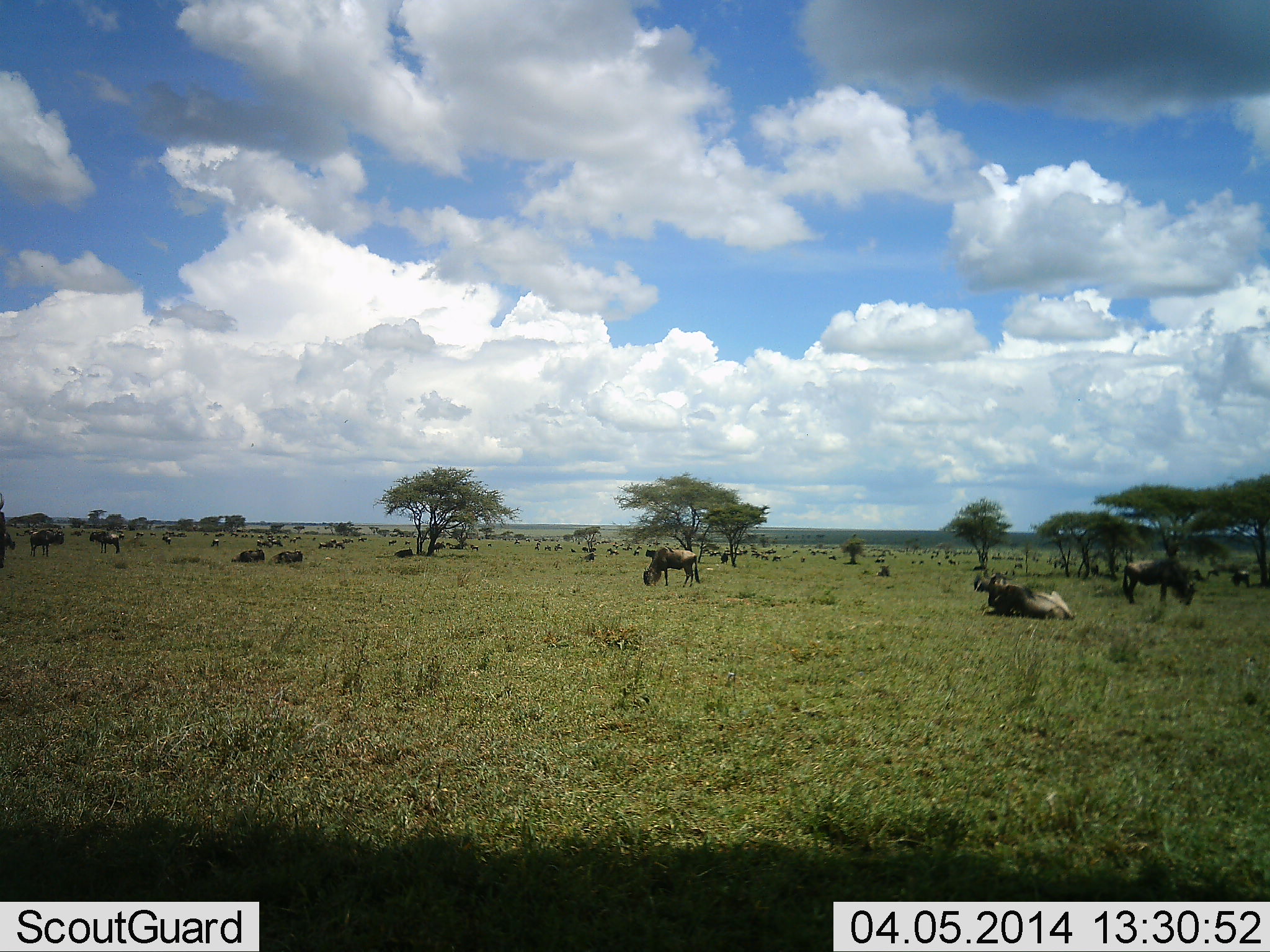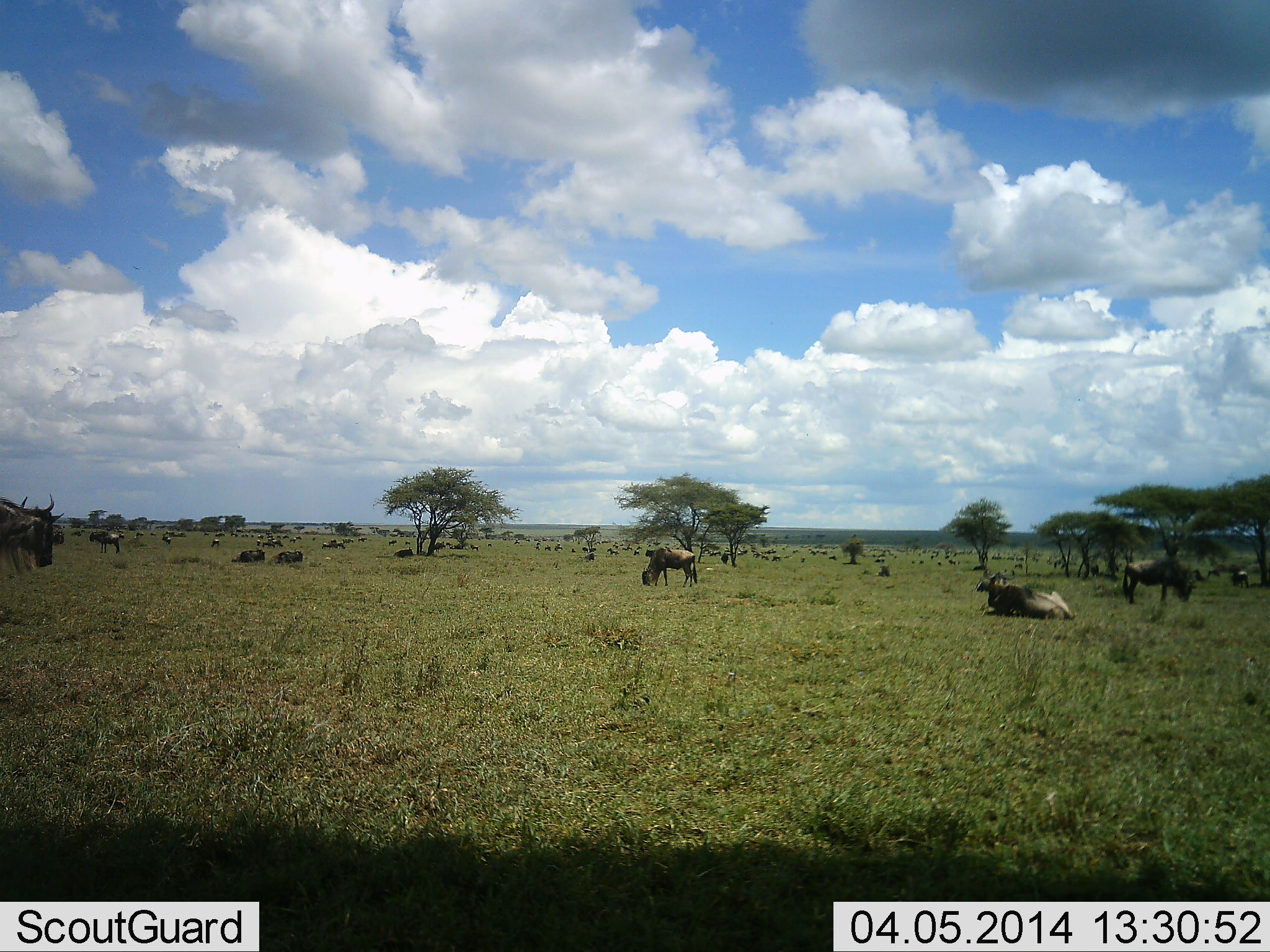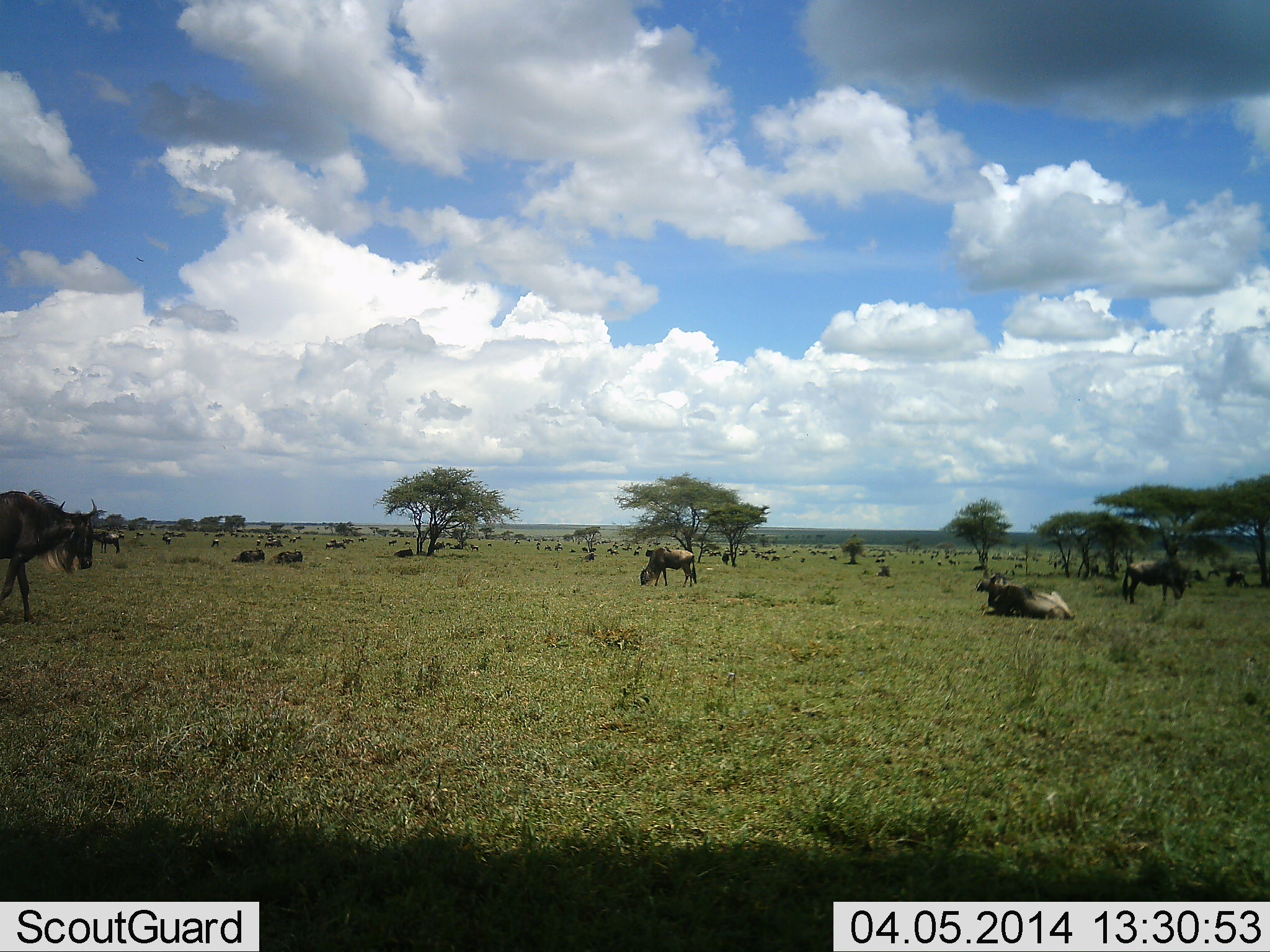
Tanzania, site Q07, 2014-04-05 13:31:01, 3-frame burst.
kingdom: Animalia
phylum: Chordata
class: Mammalia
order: Artiodactyla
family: Bovidae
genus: Connochaetes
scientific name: Connochaetes taurinus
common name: blue wildebeest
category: wildebeest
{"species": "wildebeest (blue wildebeest) (Connochaetes taurinus)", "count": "11-50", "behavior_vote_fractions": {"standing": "50%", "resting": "100%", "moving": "90%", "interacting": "0%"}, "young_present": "0%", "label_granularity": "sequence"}